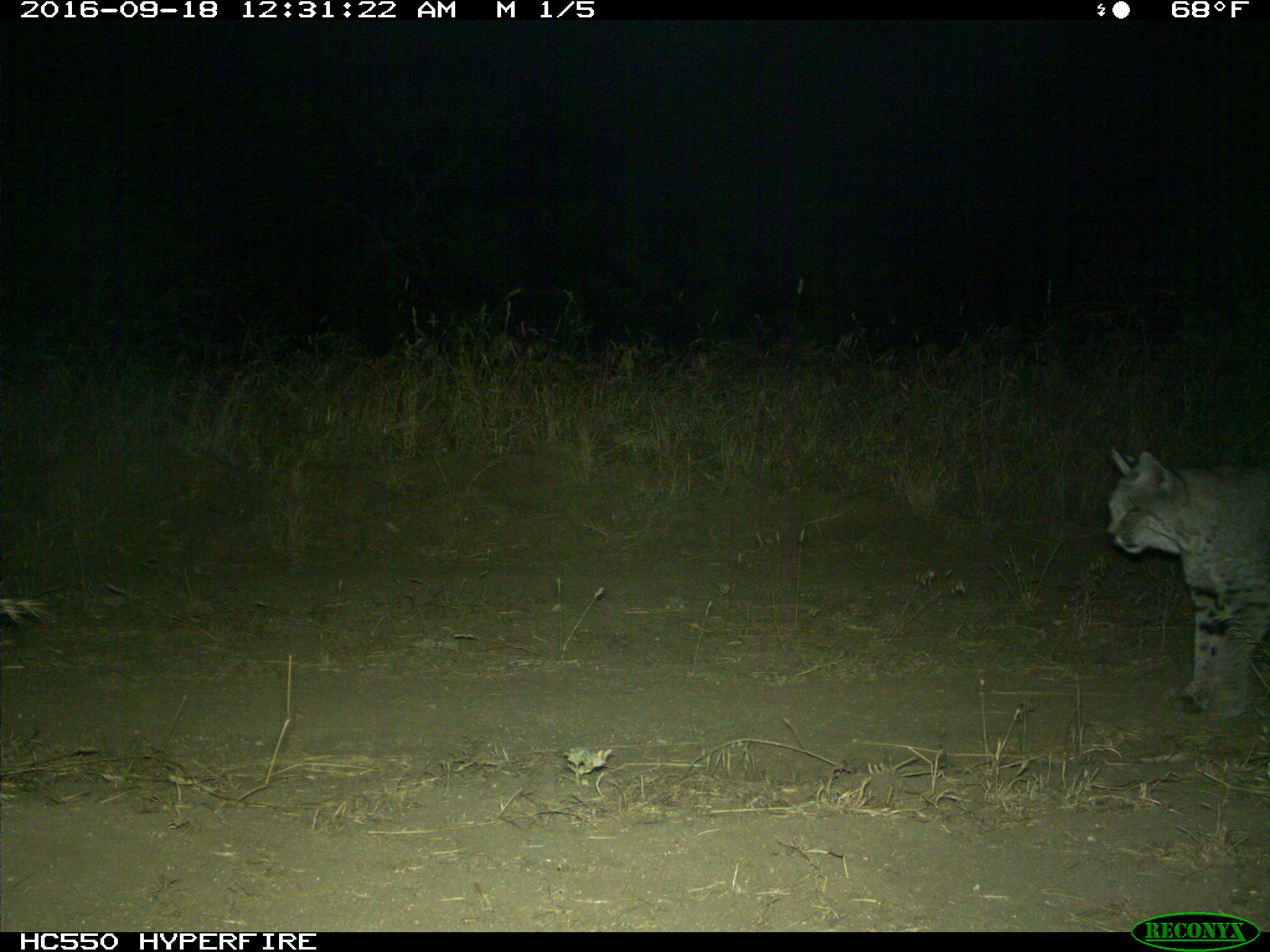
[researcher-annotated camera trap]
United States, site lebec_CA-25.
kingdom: Animalia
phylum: Chordata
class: Mammalia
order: Carnivora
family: Felidae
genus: Lynx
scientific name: Lynx rufus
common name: bobcat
Lynx rufus (bobcat).